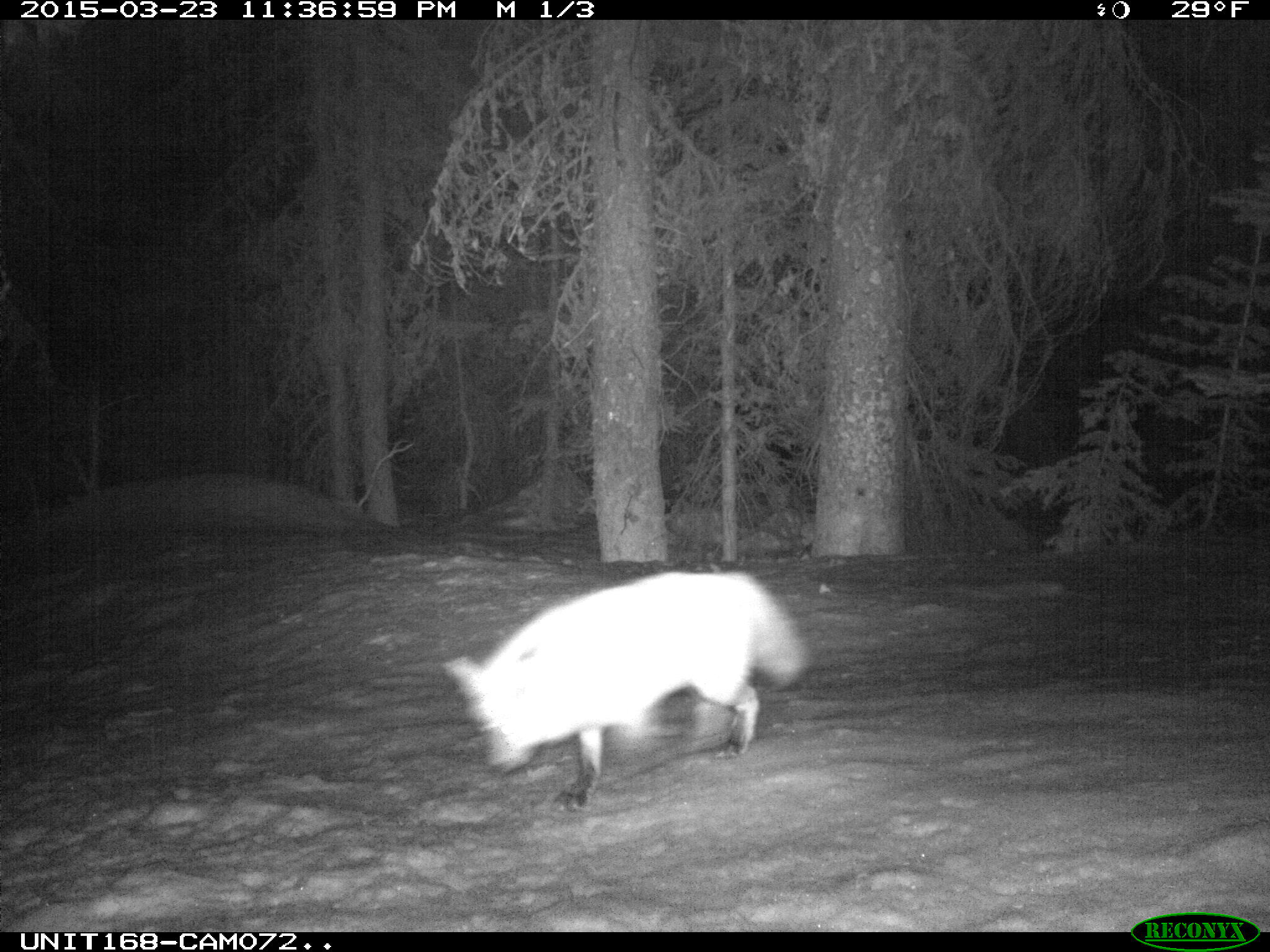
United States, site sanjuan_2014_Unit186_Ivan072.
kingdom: Animalia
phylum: Chordata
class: Mammalia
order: Carnivora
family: Canidae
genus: Vulpes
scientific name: Vulpes vulpes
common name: red fox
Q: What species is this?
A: Vulpes vulpes (red fox).